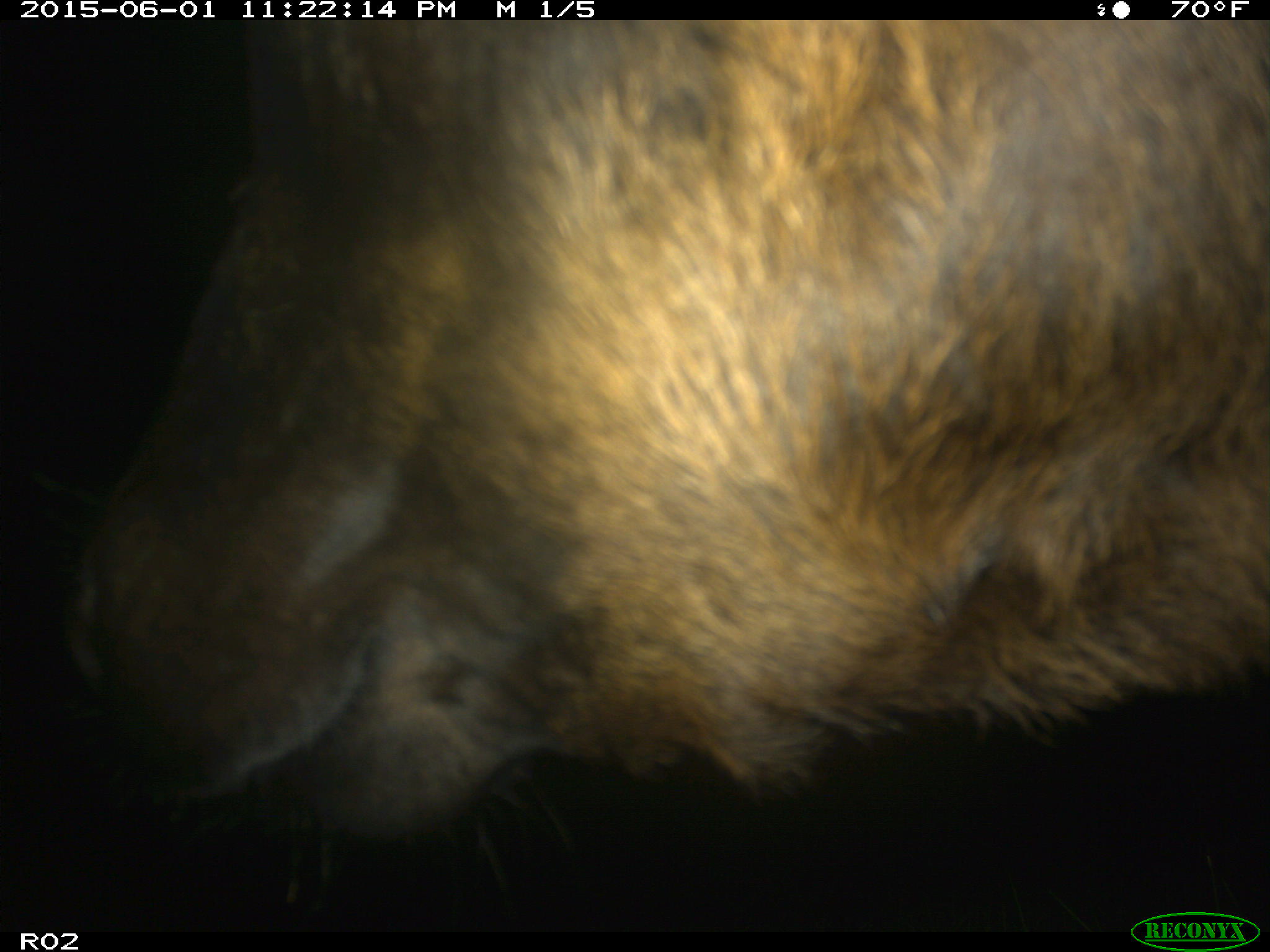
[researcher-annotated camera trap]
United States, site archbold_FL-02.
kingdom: Animalia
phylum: Chordata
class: Mammalia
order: Artiodactyla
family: Bovidae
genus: Bos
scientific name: Bos taurus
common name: domestic cow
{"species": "Bos taurus (domestic cow)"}